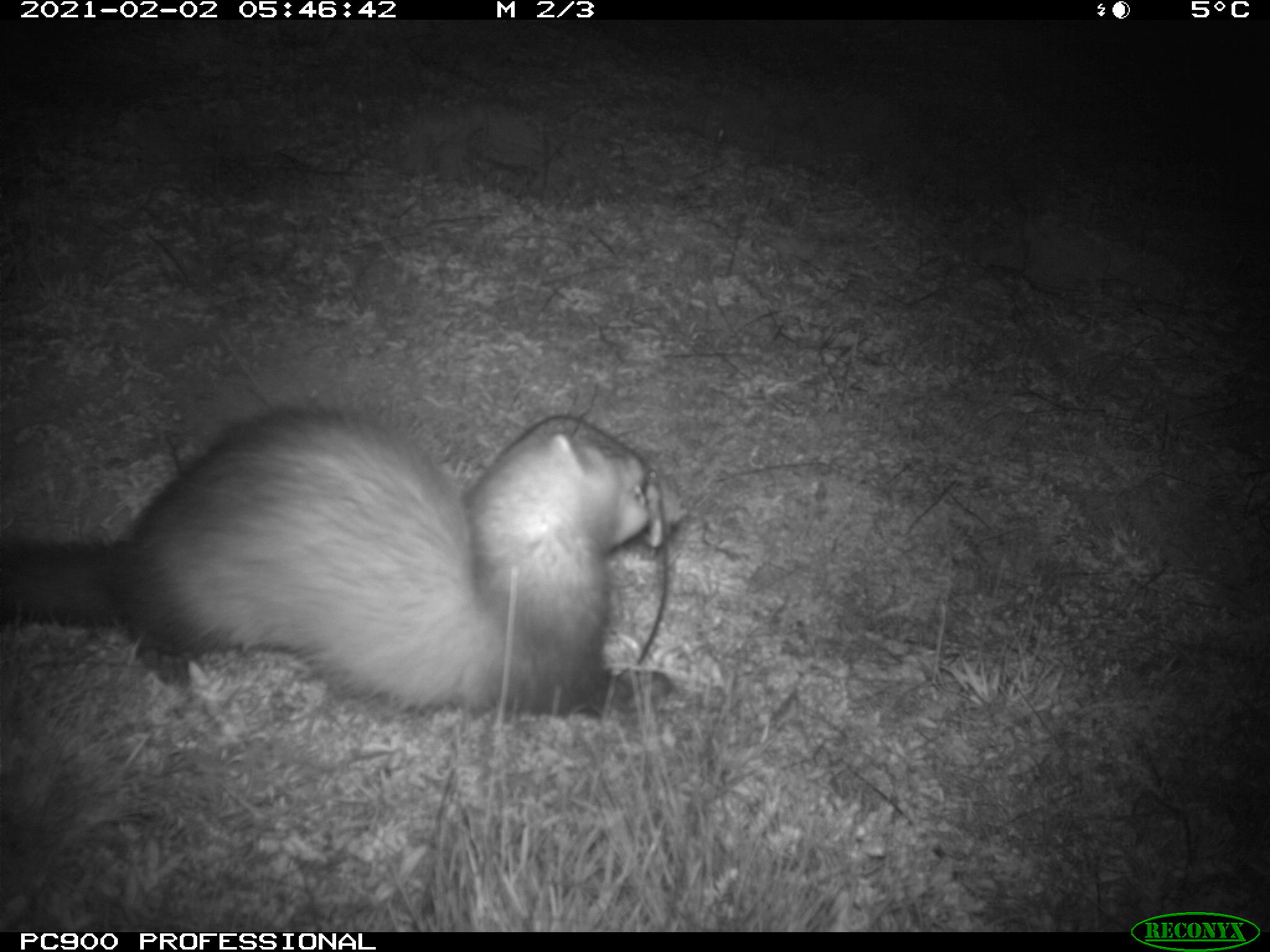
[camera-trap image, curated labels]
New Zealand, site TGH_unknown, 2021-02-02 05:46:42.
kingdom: Animalia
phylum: Chordata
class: Mammalia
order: Carnivora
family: Mustelidae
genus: Mustela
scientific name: Mustela furo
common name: ferret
Ferret (Mustela furo).